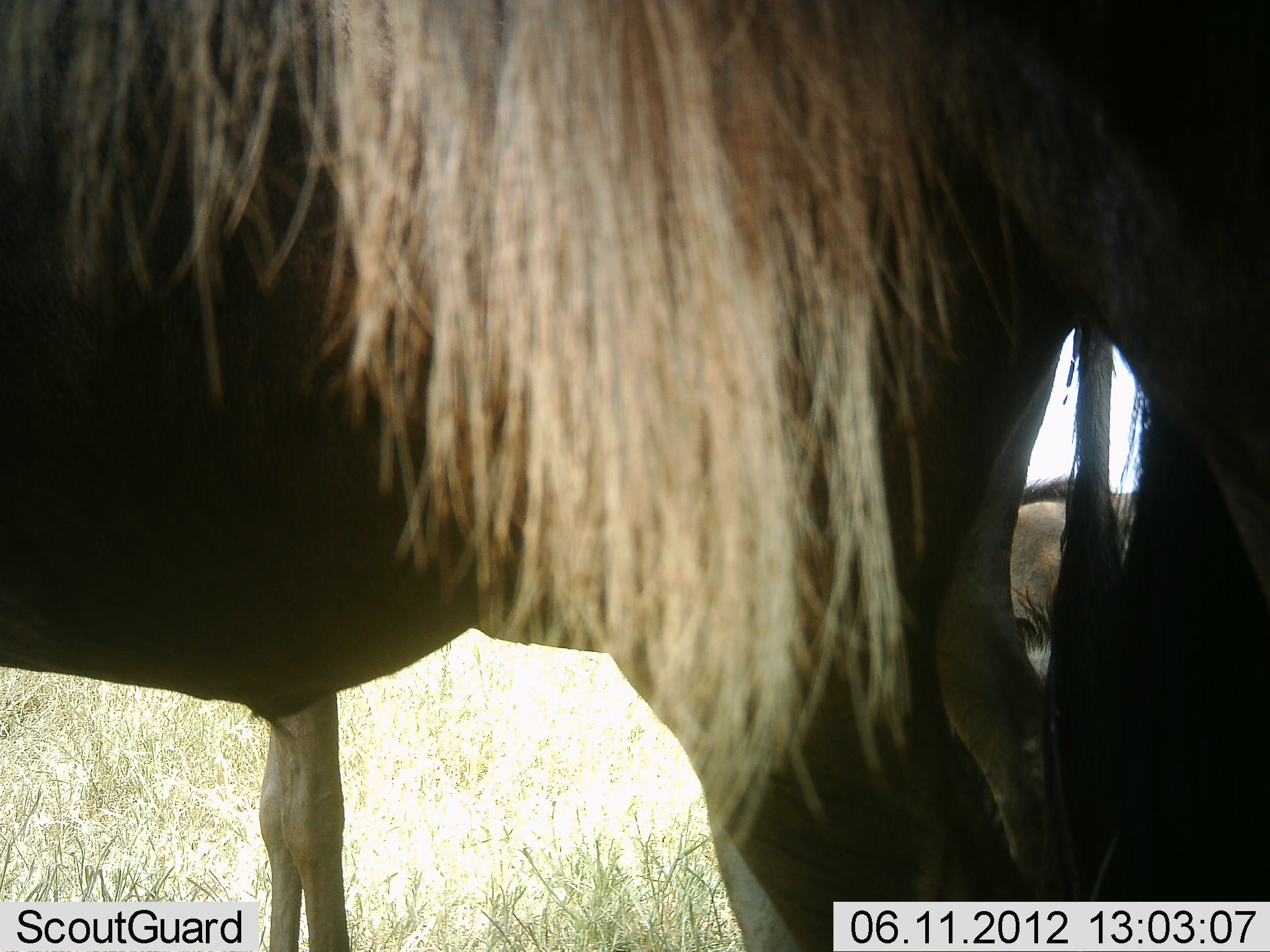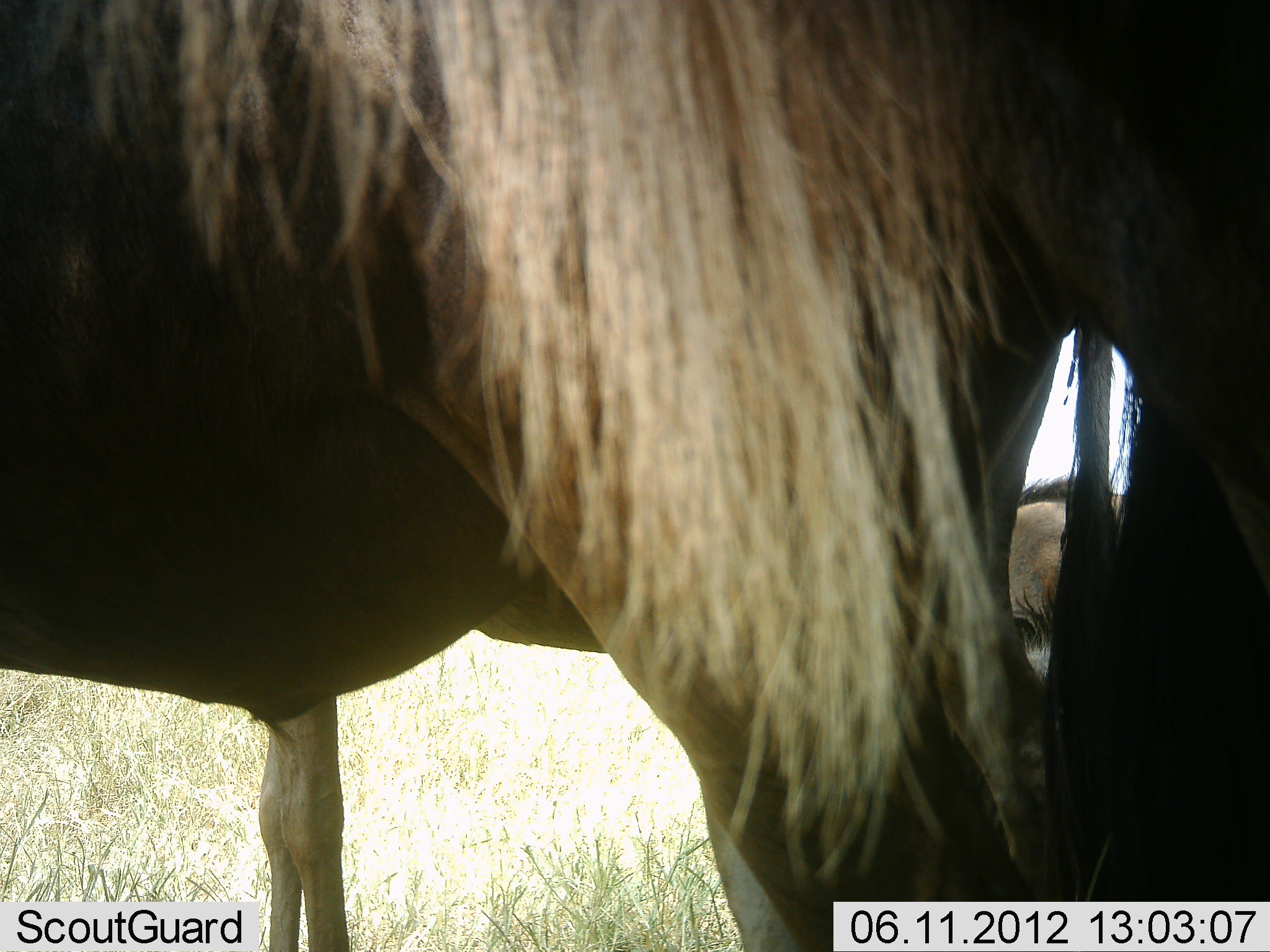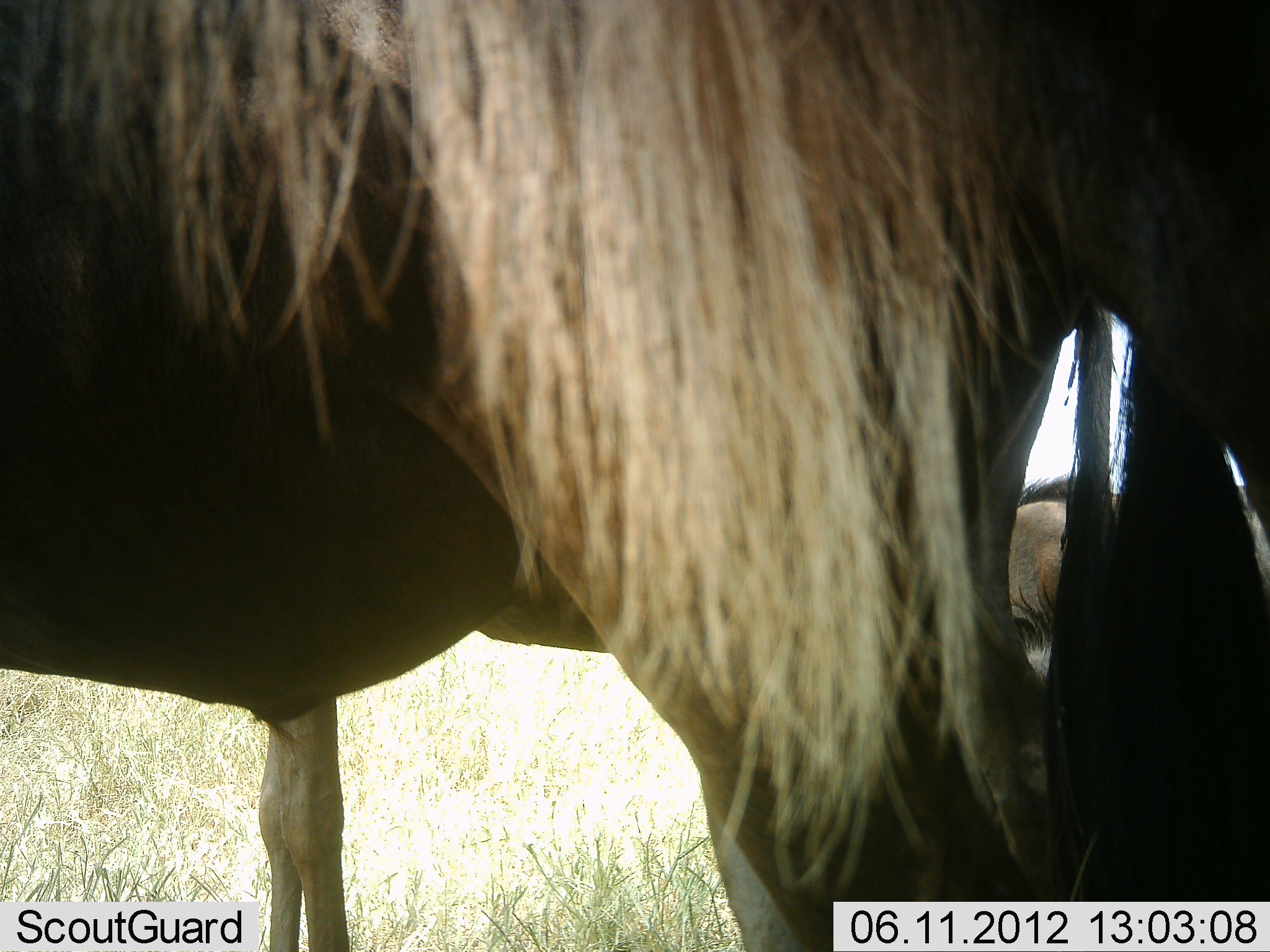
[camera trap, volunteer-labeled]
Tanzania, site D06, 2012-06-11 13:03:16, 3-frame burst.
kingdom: Animalia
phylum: Chordata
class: Mammalia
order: Artiodactyla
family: Bovidae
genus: Connochaetes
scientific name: Connochaetes taurinus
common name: blue wildebeest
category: wildebeest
Wildebeest (blue wildebeest) (Connochaetes taurinus), count 3. Behavior (volunteer vote fractions): standing 80%, resting 40%, moving 0%, interacting 0%. Young present (vote fraction): 0%. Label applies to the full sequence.